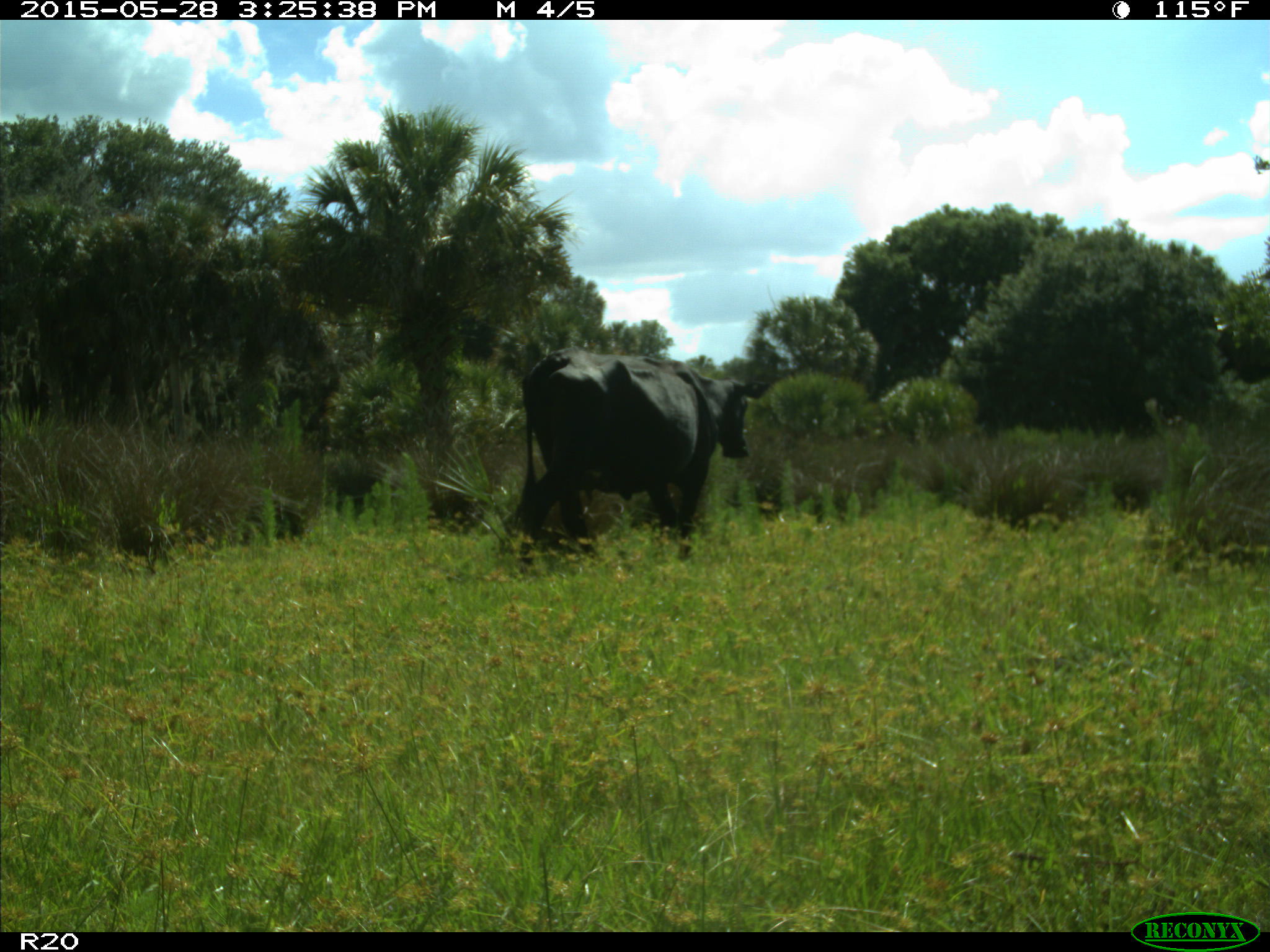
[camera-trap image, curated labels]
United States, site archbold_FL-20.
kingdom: Animalia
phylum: Chordata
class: Mammalia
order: Artiodactyla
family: Bovidae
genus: Bos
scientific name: Bos taurus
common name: domestic cow